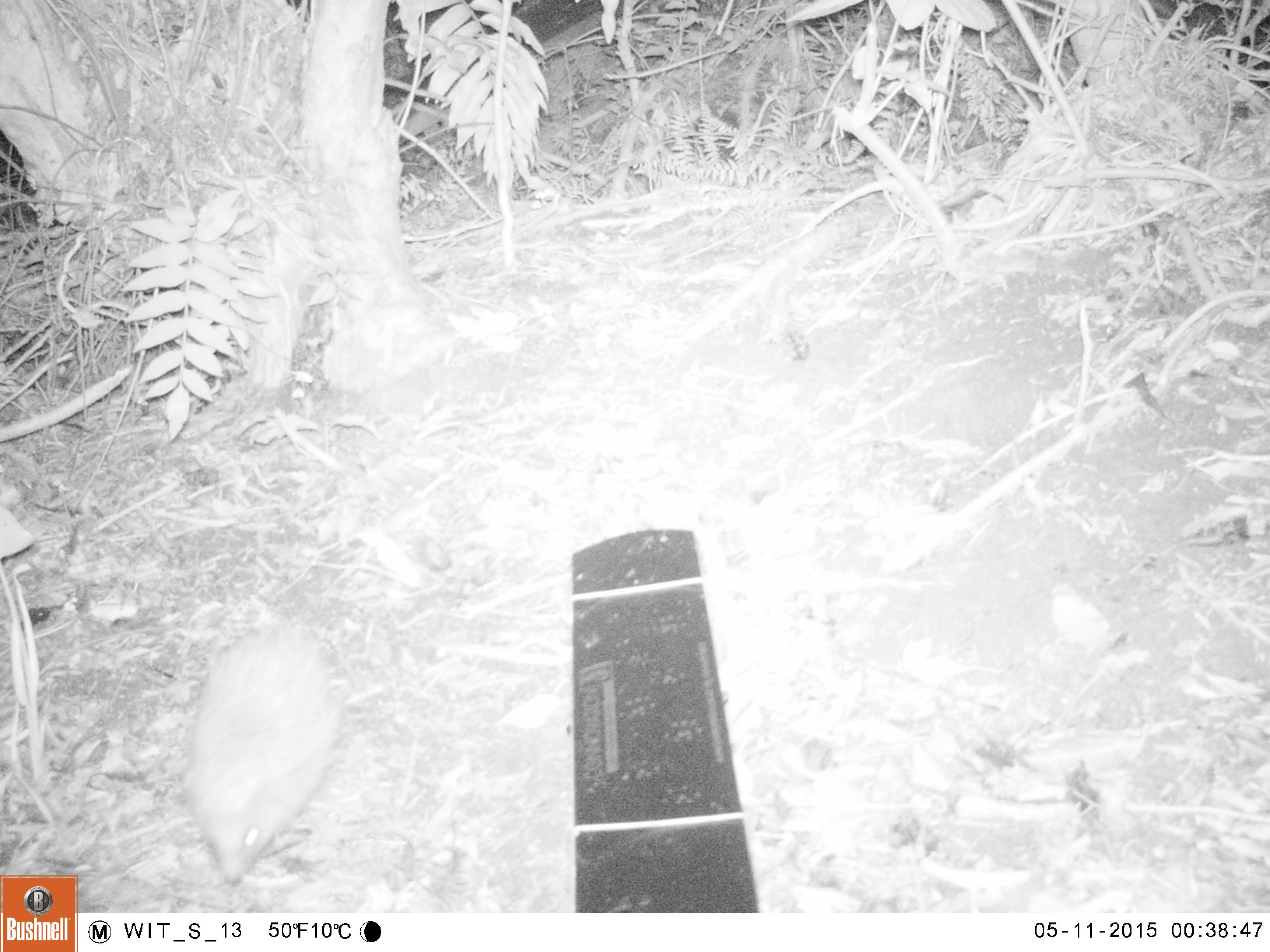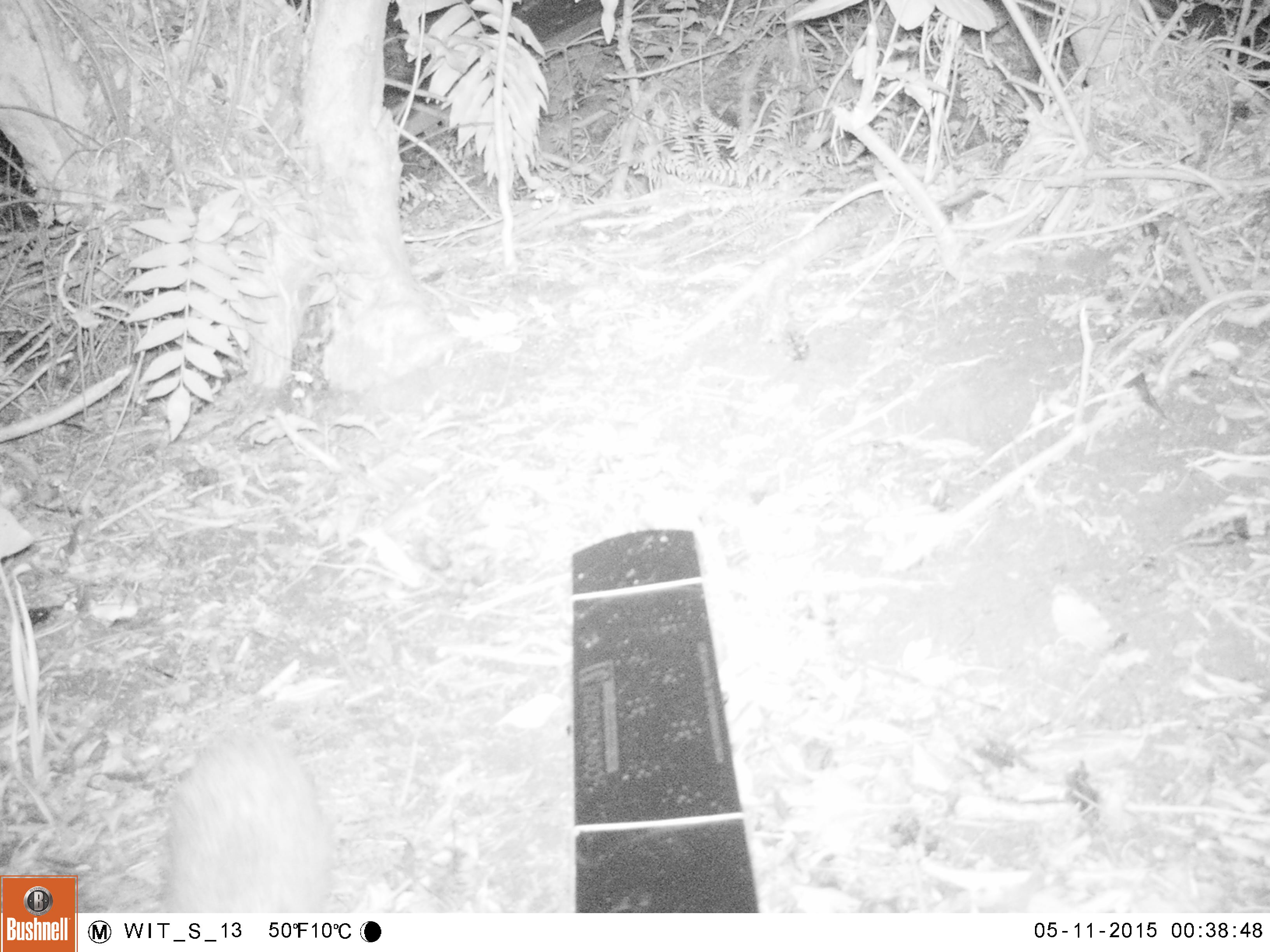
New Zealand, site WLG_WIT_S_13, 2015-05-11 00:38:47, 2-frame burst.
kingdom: Animalia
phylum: Chordata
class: Mammalia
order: Eulipotyphla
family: Erinaceidae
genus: Erinaceus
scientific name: Erinaceus europaeus europaeus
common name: european hedgehog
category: hedgehog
Hedgehog (european hedgehog) (Erinaceus europaeus europaeus).